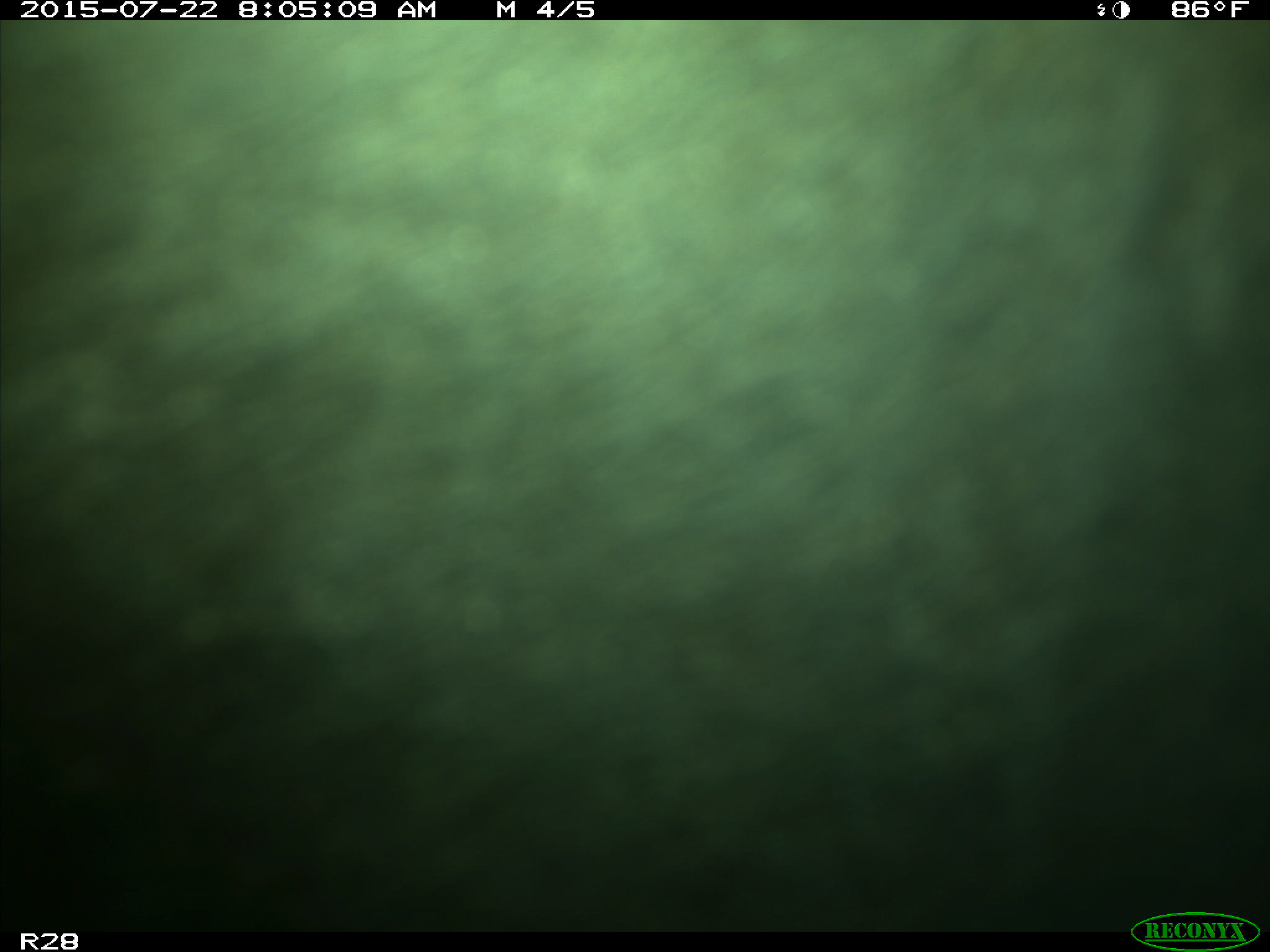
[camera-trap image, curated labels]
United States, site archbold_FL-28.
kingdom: Animalia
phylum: Chordata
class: Mammalia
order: Artiodactyla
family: Bovidae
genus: Bos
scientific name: Bos taurus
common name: domestic cow